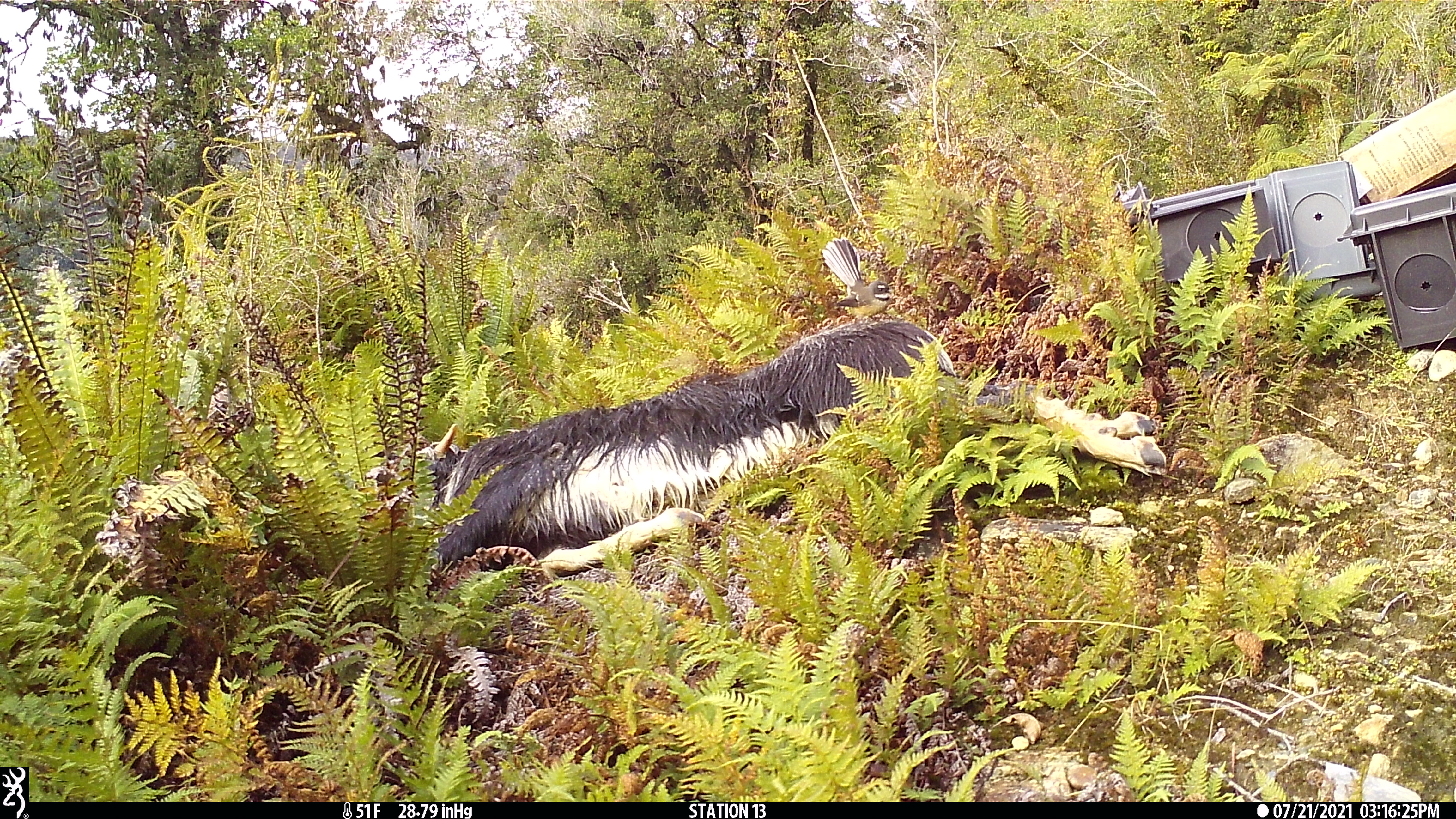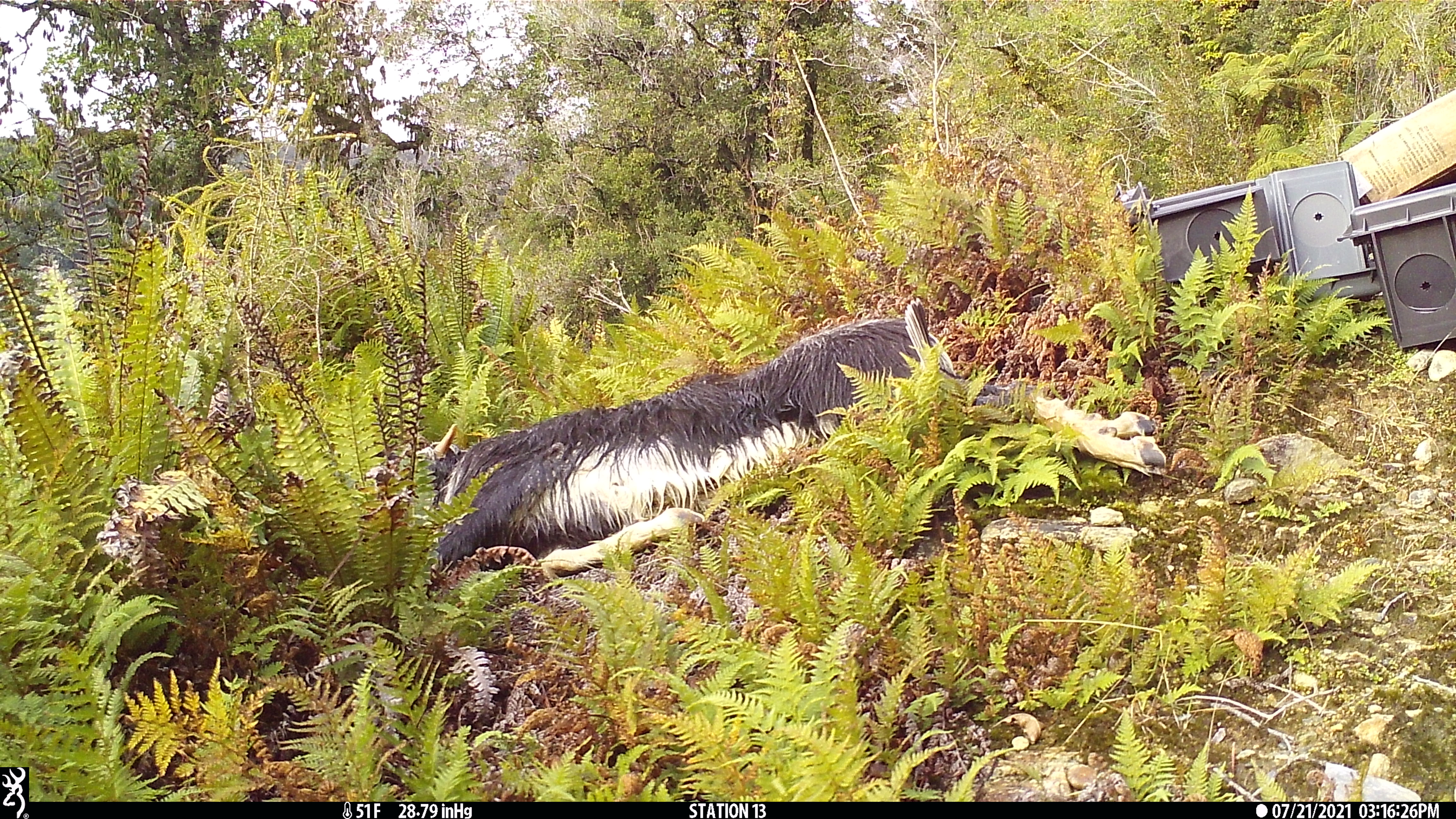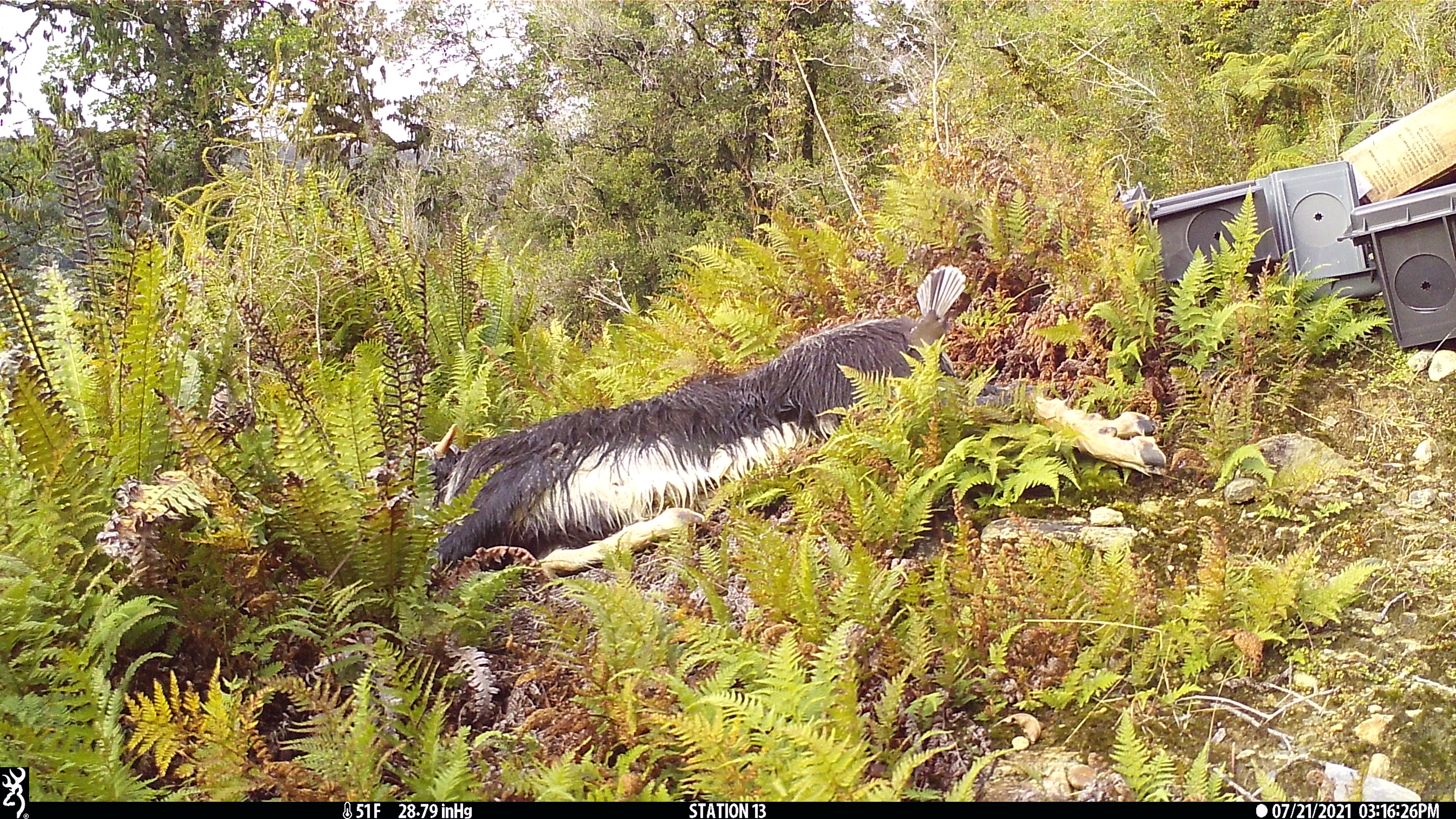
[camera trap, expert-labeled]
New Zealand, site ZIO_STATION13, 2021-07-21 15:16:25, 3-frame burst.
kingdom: Animalia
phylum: Chordata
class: Aves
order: Passeriformes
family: Rhipiduridae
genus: Rhipidura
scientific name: Rhipidura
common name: fantails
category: fantail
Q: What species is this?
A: Fantail (fantails) (Rhipidura).